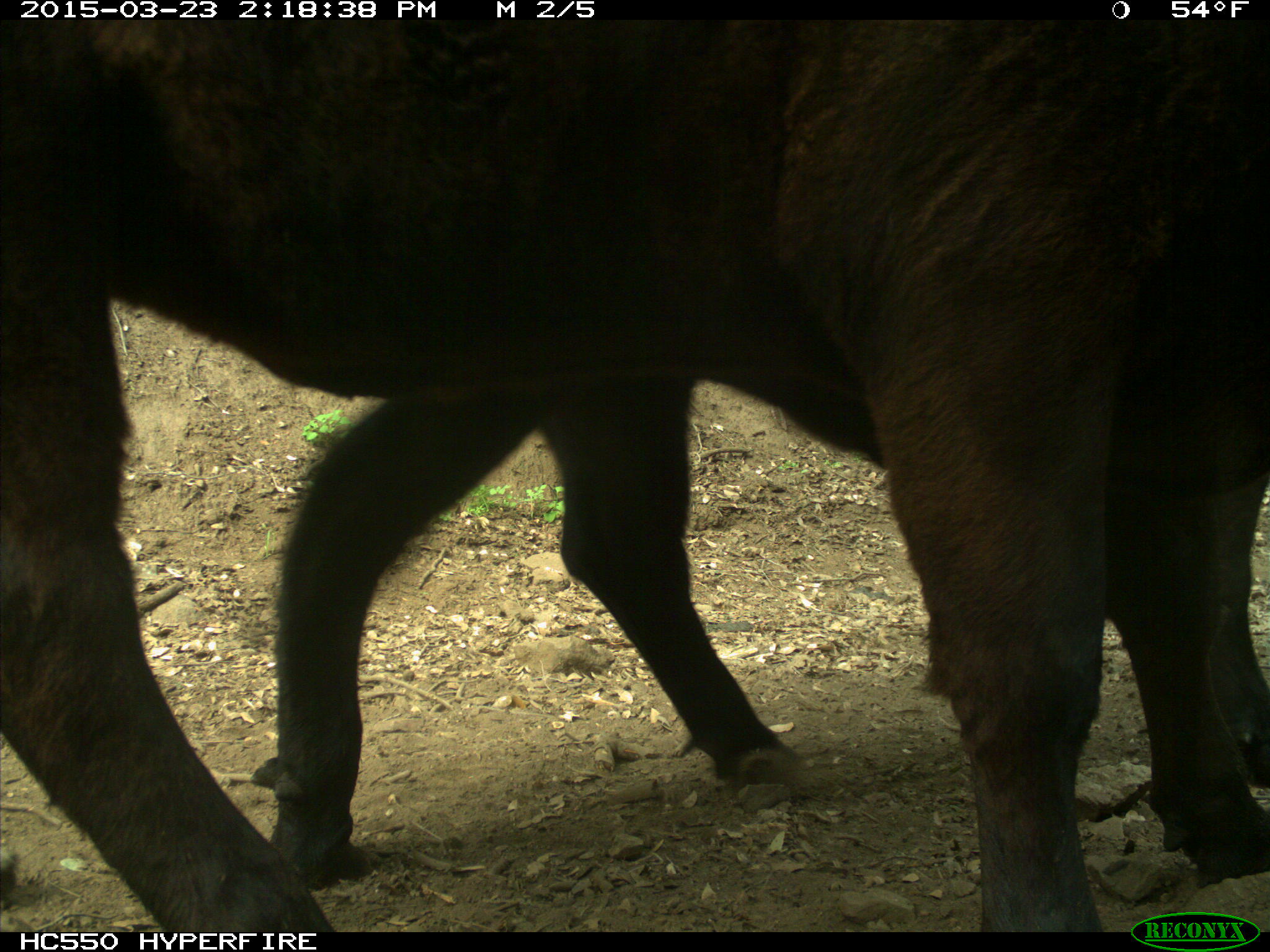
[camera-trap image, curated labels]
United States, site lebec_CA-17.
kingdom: Animalia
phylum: Chordata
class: Mammalia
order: Artiodactyla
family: Bovidae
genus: Bos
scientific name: Bos taurus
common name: domestic cow